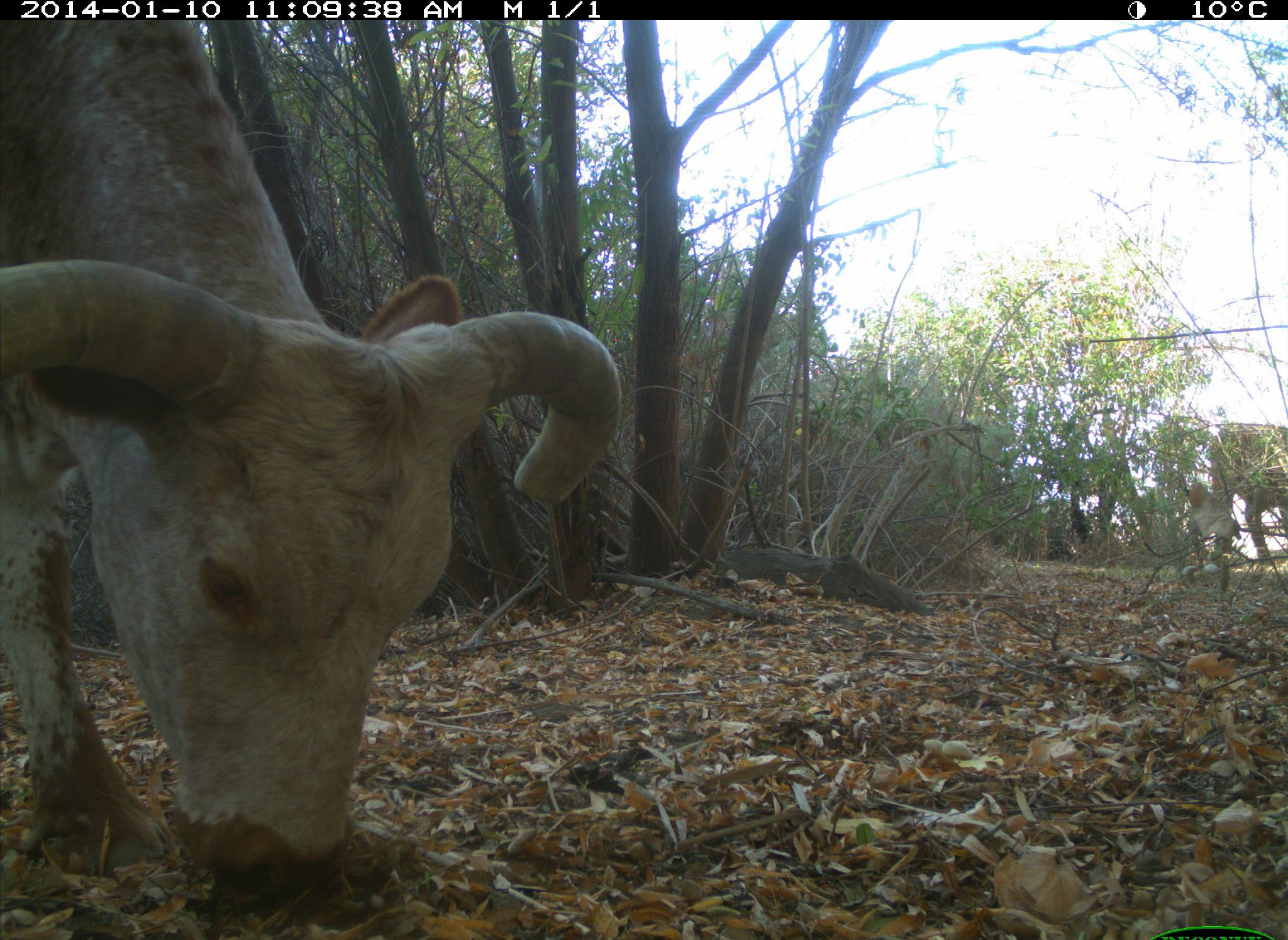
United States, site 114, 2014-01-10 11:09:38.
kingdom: Animalia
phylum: Chordata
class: Mammalia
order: Artiodactyla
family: Bovidae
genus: Bos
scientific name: Bos taurus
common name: cow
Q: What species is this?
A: Cow (Bos taurus).